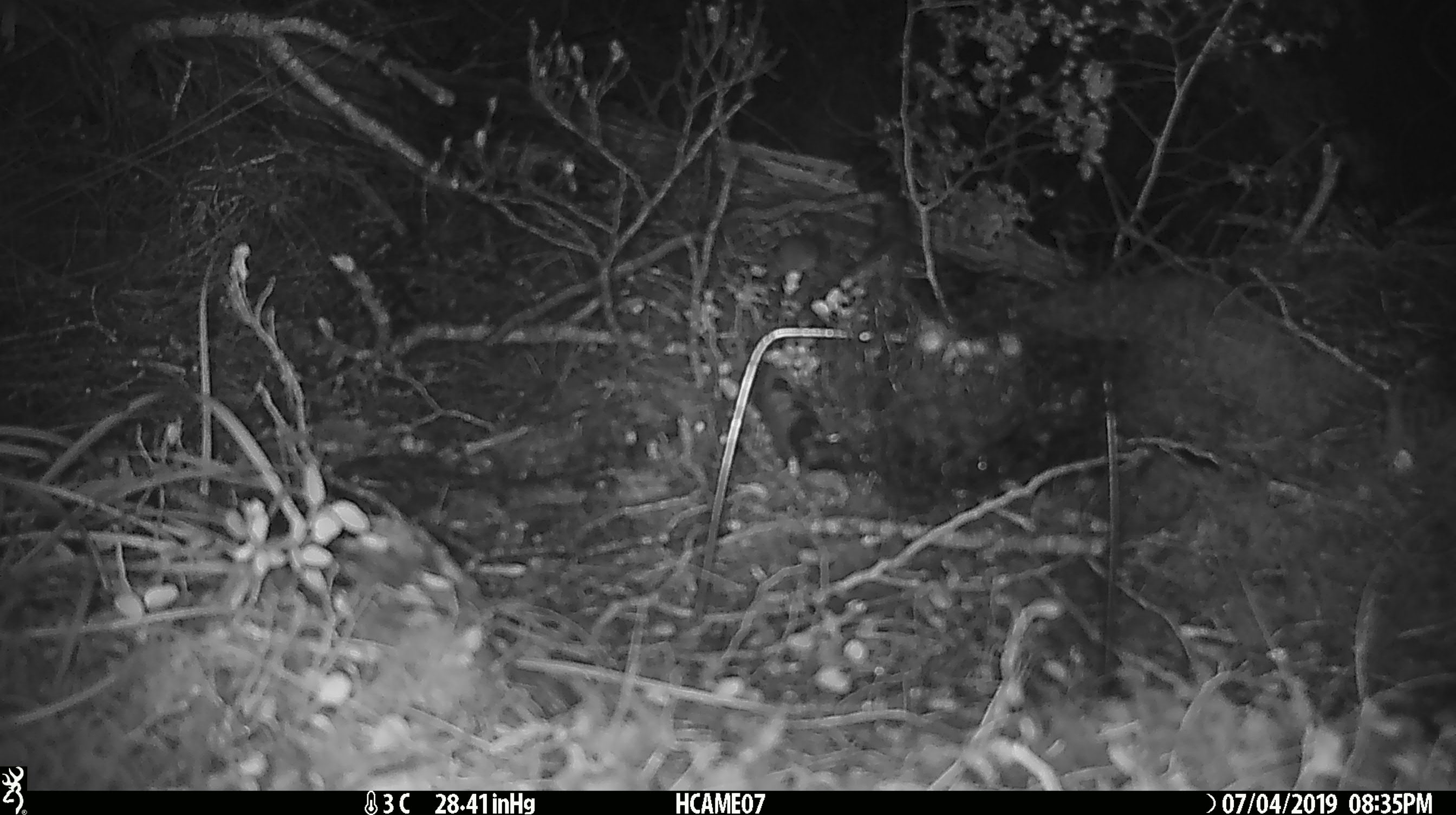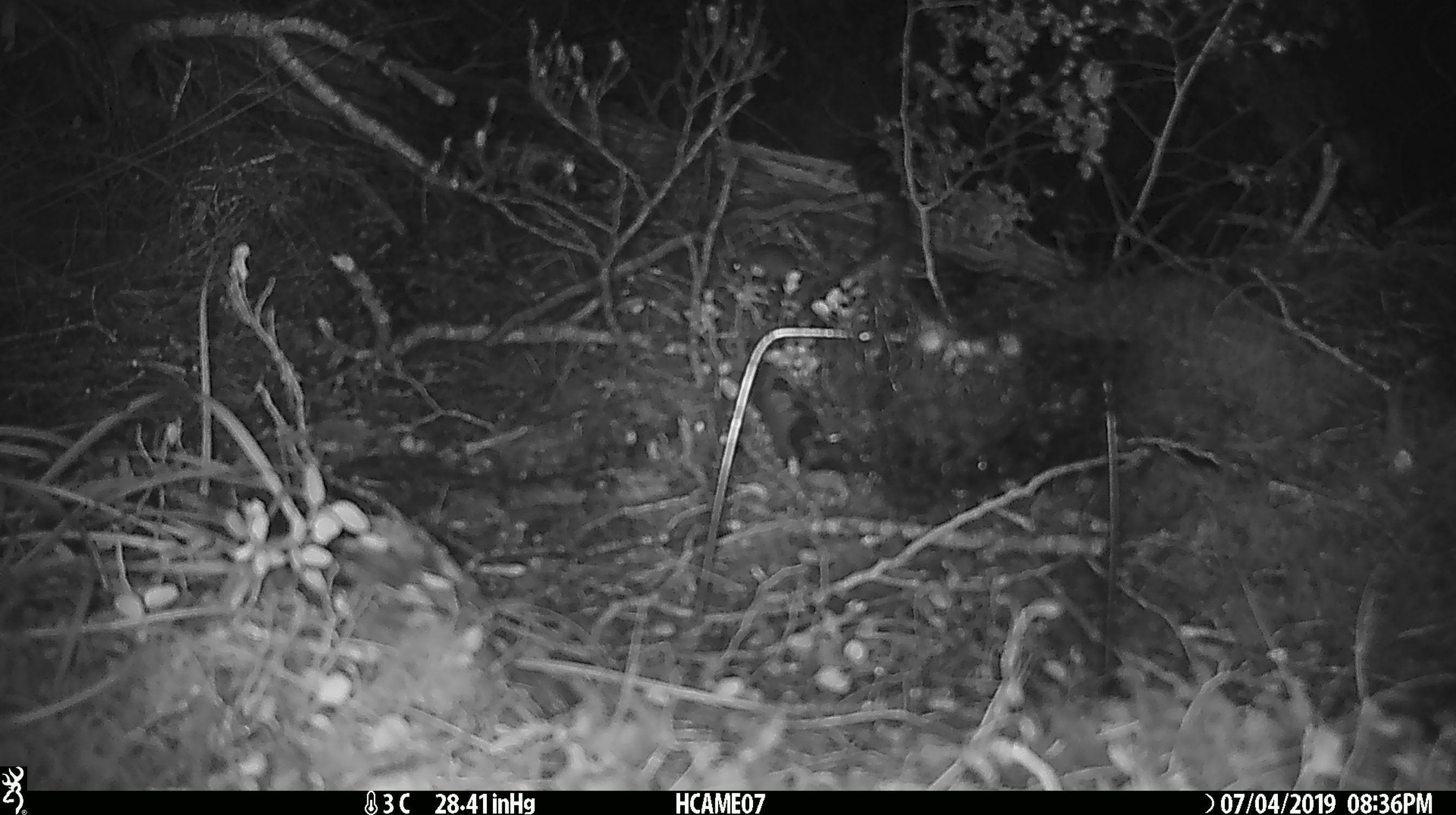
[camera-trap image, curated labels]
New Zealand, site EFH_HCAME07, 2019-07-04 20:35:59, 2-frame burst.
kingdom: Animalia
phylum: Chordata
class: Mammalia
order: Rodentia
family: Muridae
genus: Mus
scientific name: Mus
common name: mouse